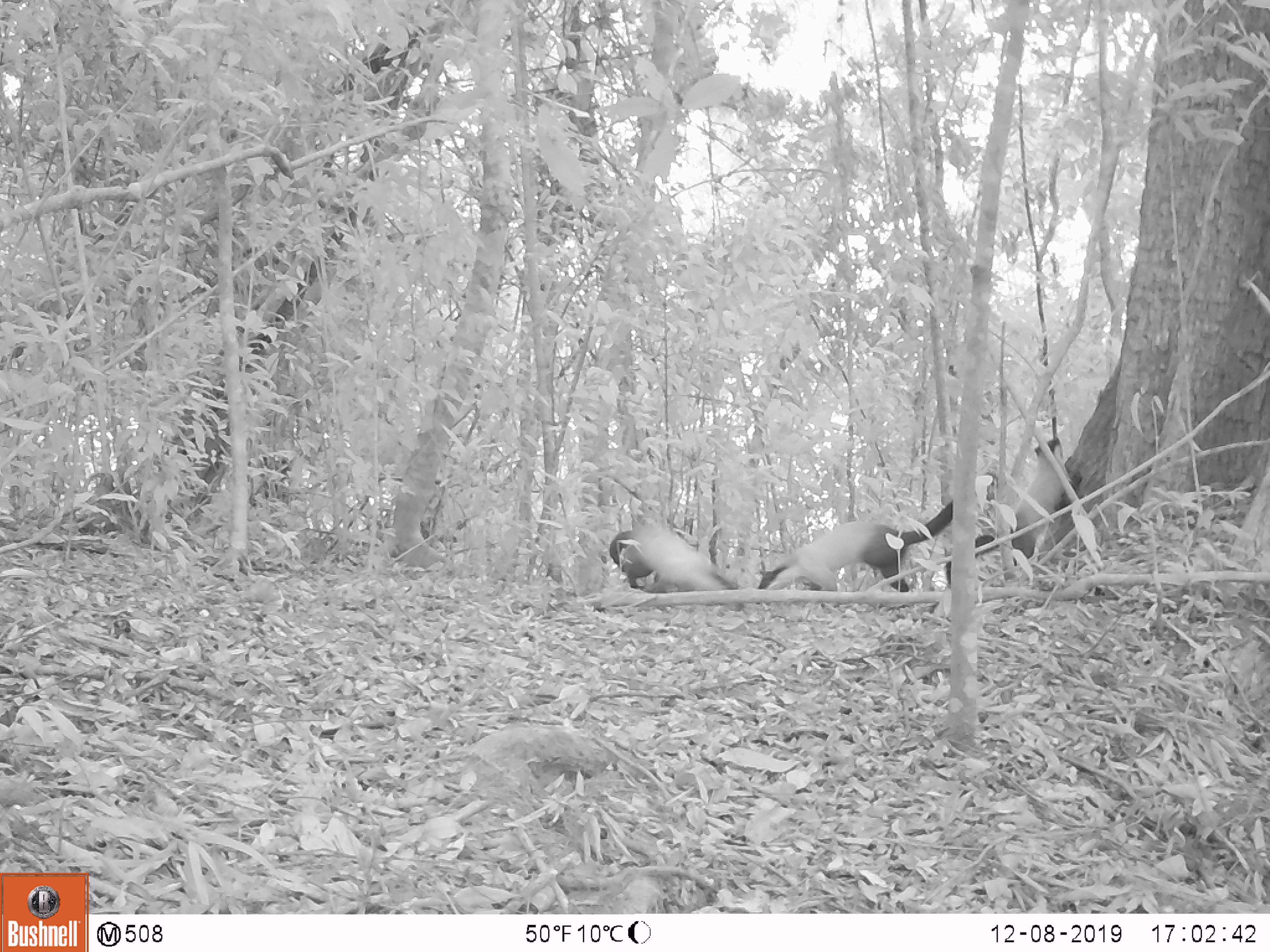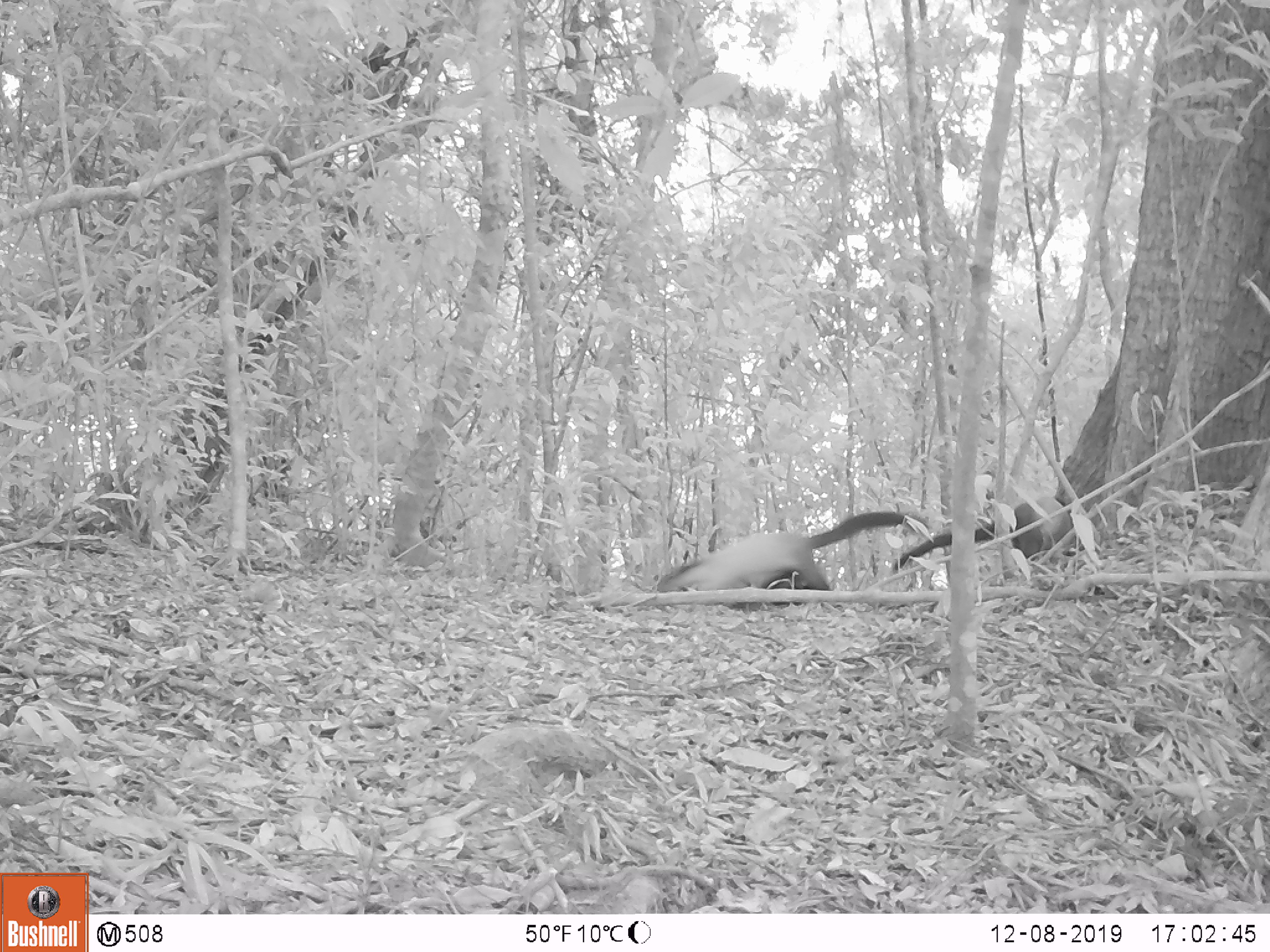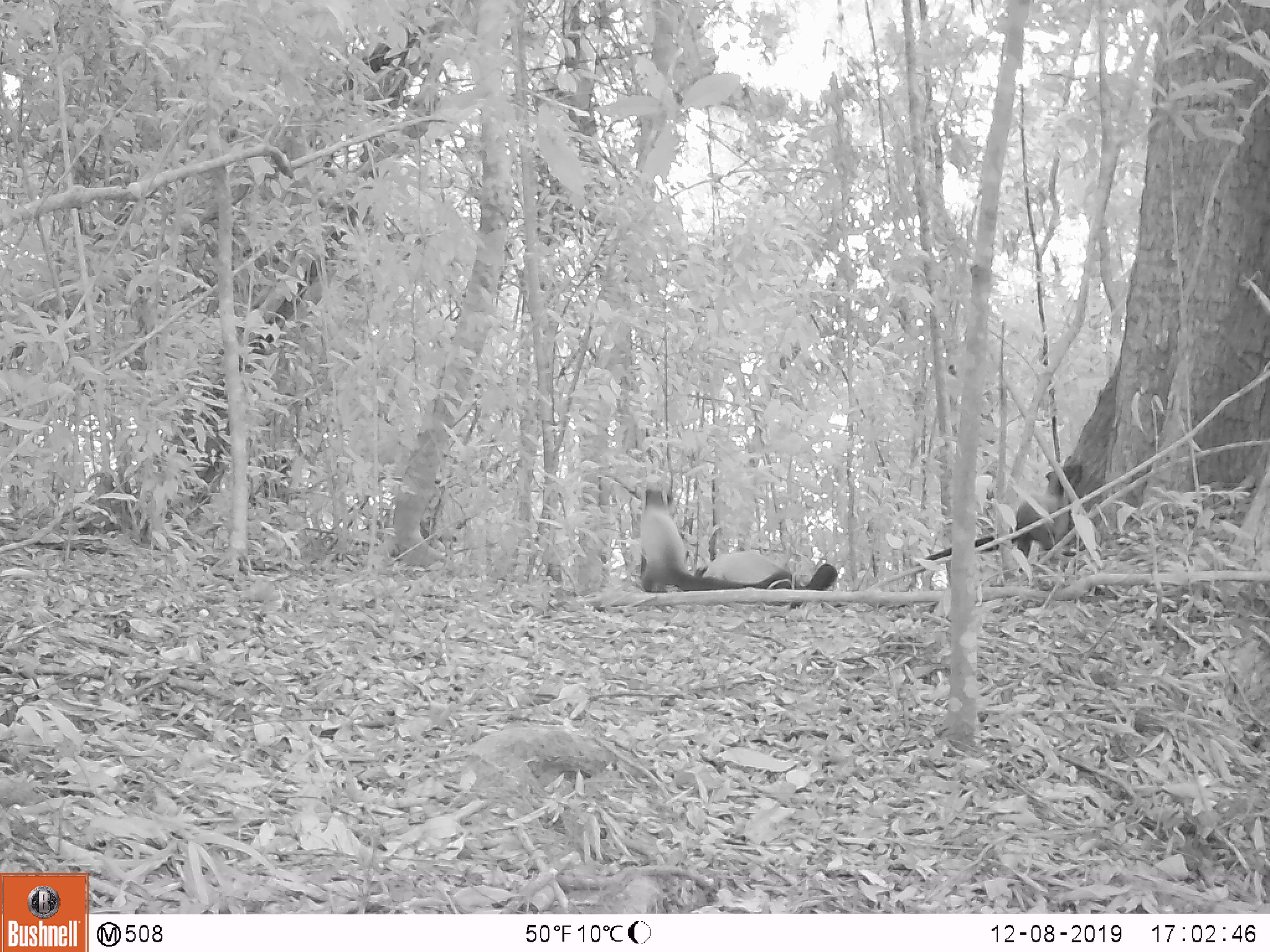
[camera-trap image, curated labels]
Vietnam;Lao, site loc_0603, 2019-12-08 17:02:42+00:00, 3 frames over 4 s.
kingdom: Animalia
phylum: Chordata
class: Mammalia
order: Carnivora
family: Mustelidae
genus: Martes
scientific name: Martes flavigula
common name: yellow-throated marten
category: yellow throated marten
Yellow throated marten (yellow-throated marten) (Martes flavigula). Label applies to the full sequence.